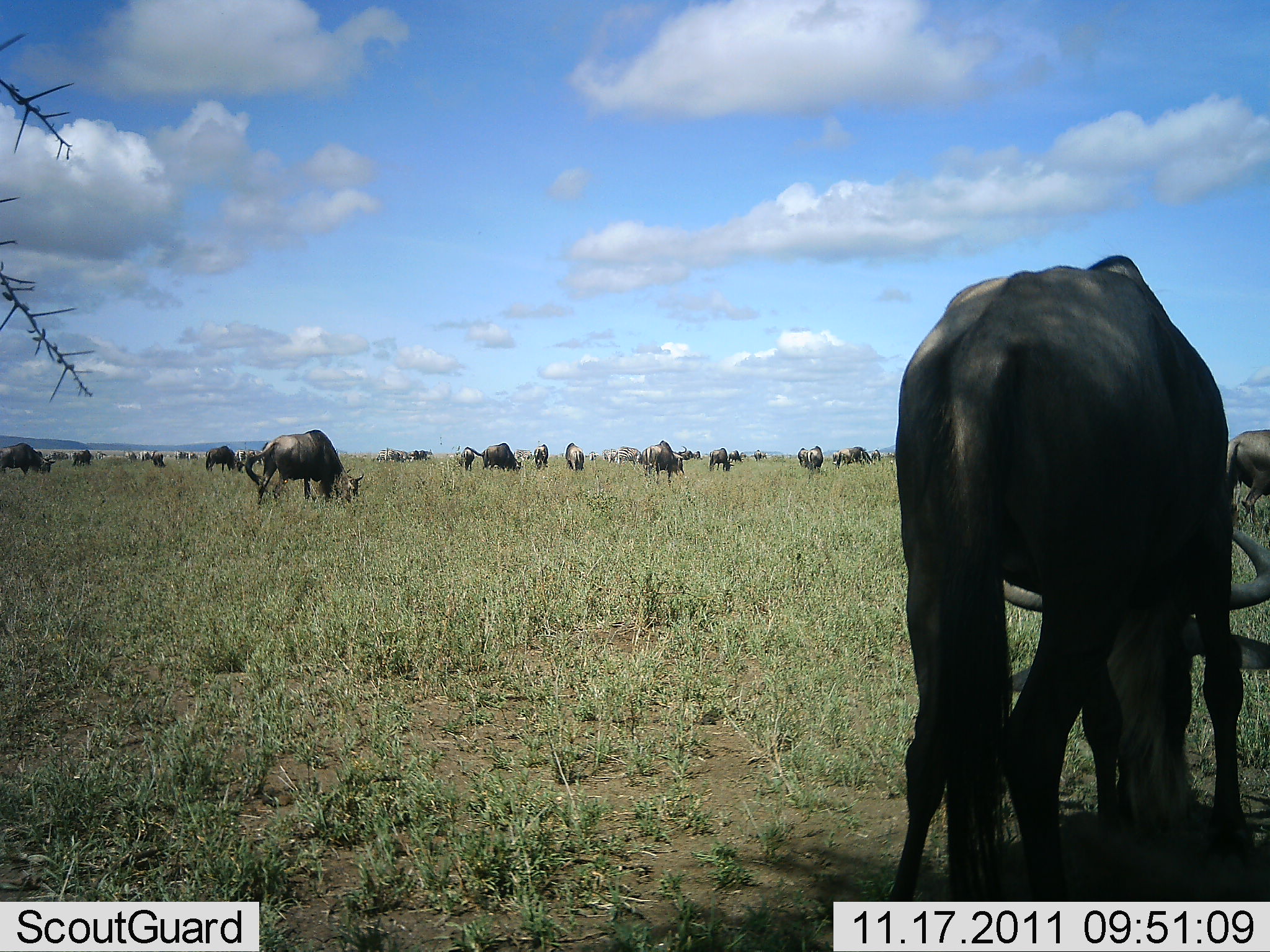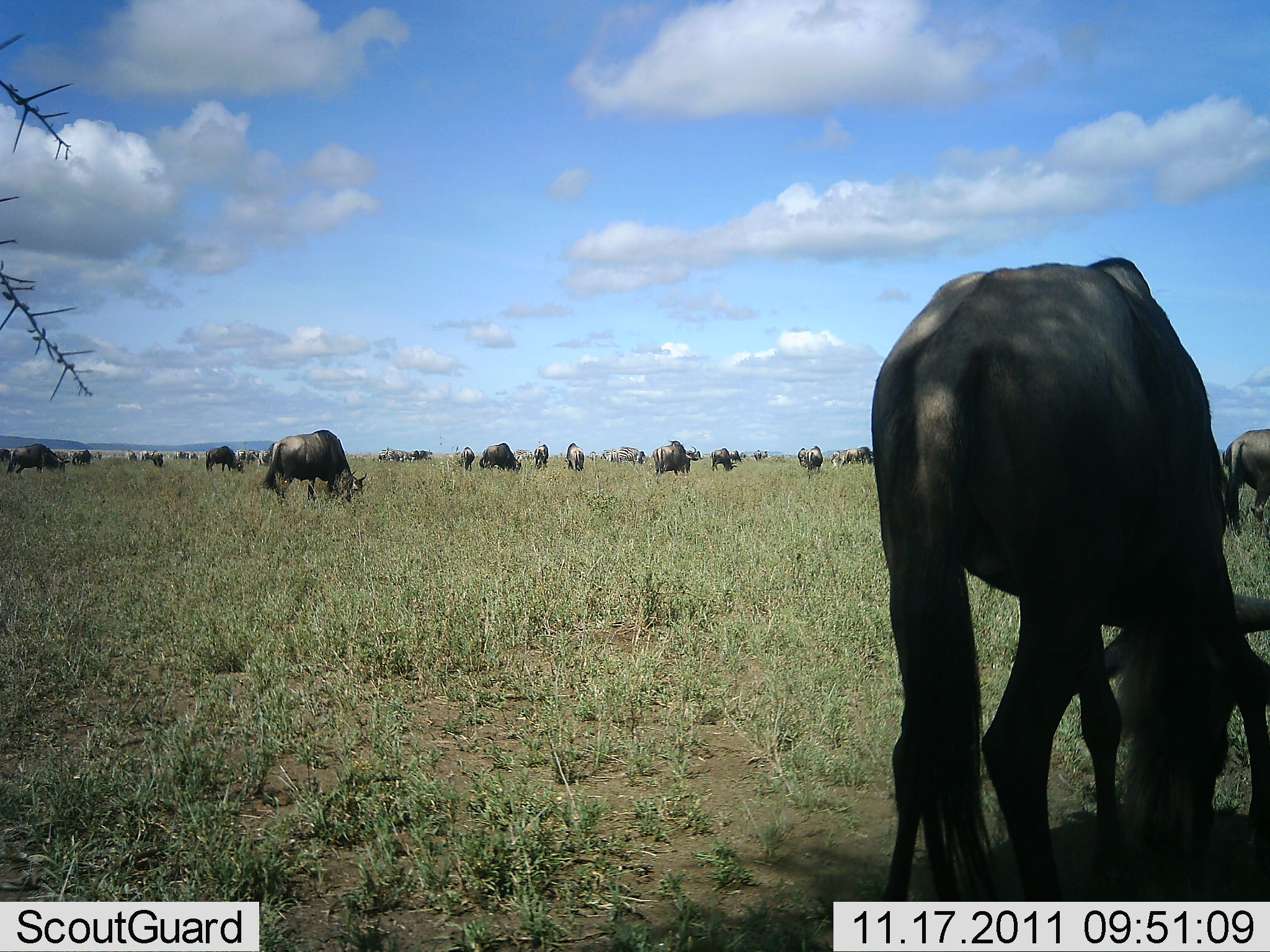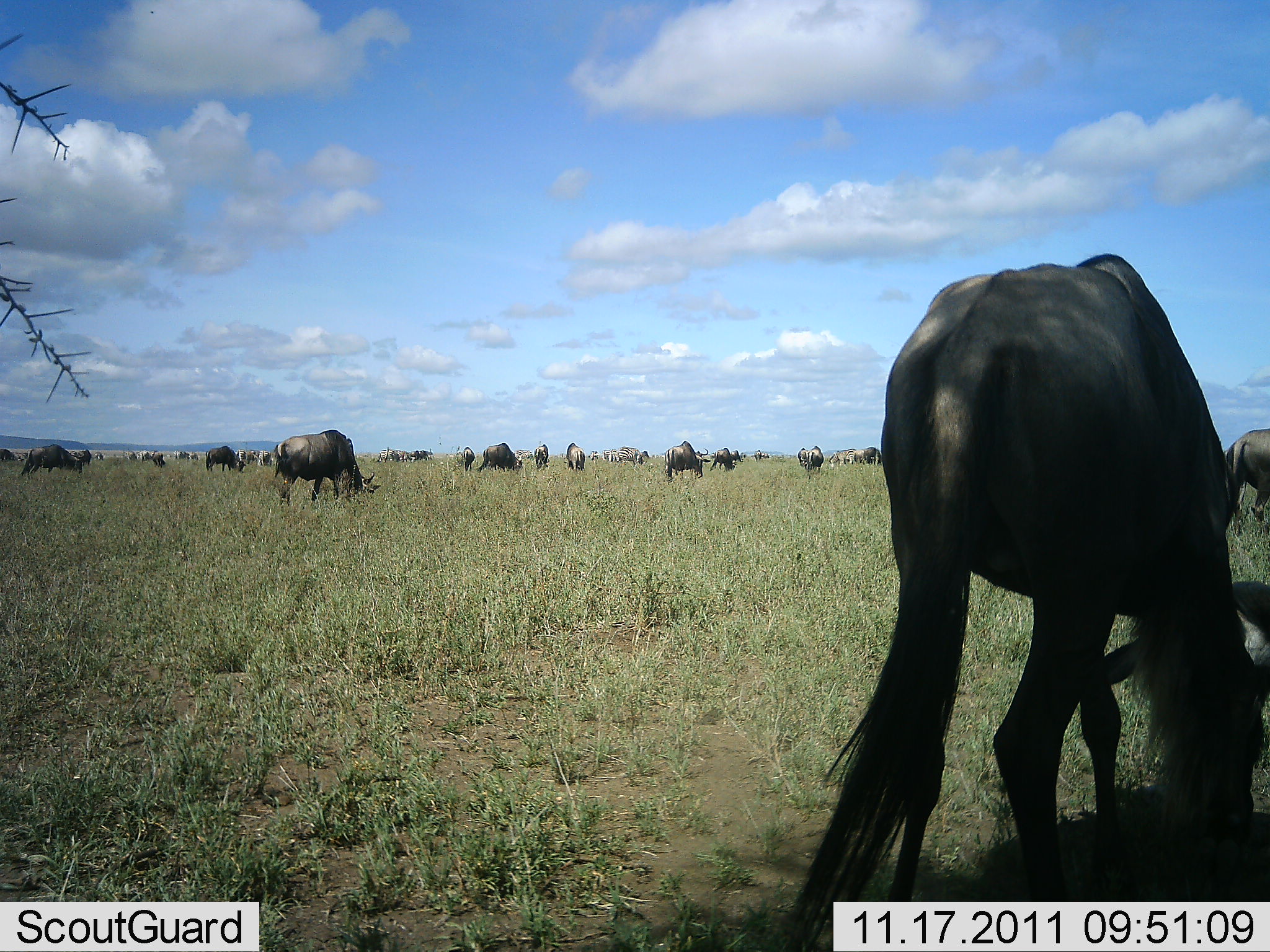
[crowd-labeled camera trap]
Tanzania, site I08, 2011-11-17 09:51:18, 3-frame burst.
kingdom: Animalia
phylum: Chordata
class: Mammalia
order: Artiodactyla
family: Bovidae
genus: Connochaetes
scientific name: Connochaetes taurinus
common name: blue wildebeest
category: wildebeest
Wildebeest (blue wildebeest) (Connochaetes taurinus), count 11-50. Behavior (volunteer vote fractions): standing 31%, resting 0%, moving 19%, interacting 6%. Young present (vote fraction): 0%. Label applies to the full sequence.